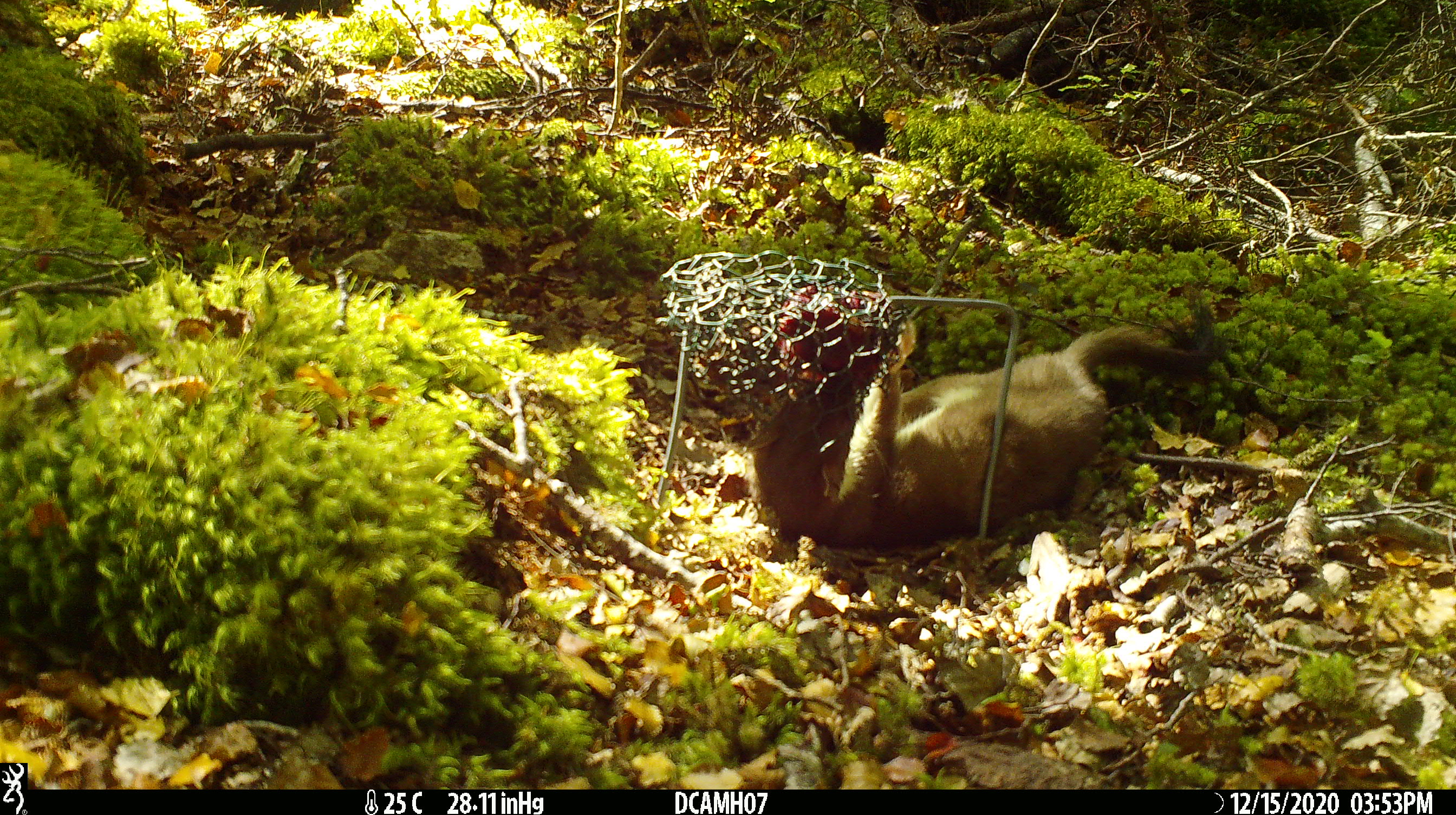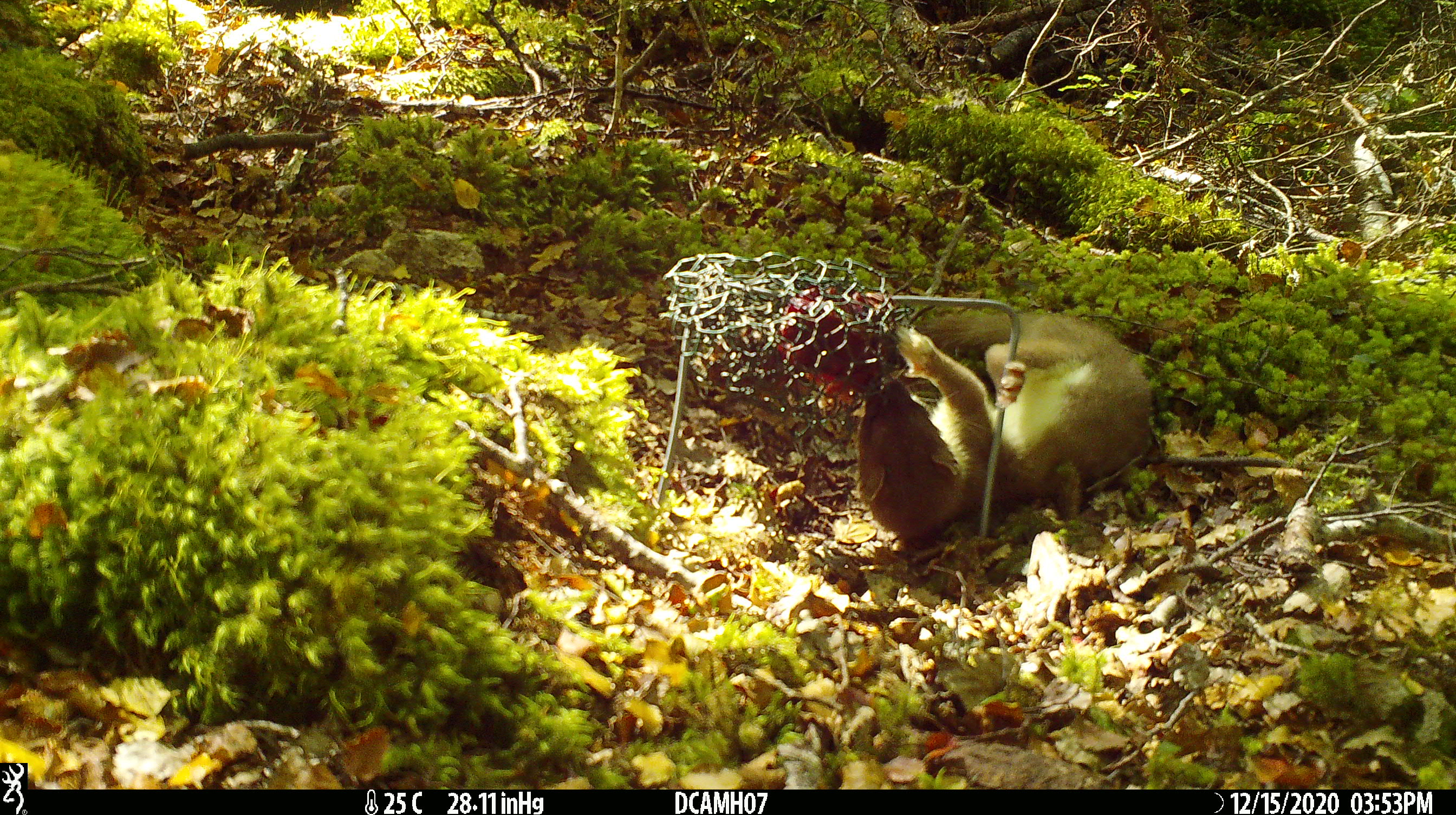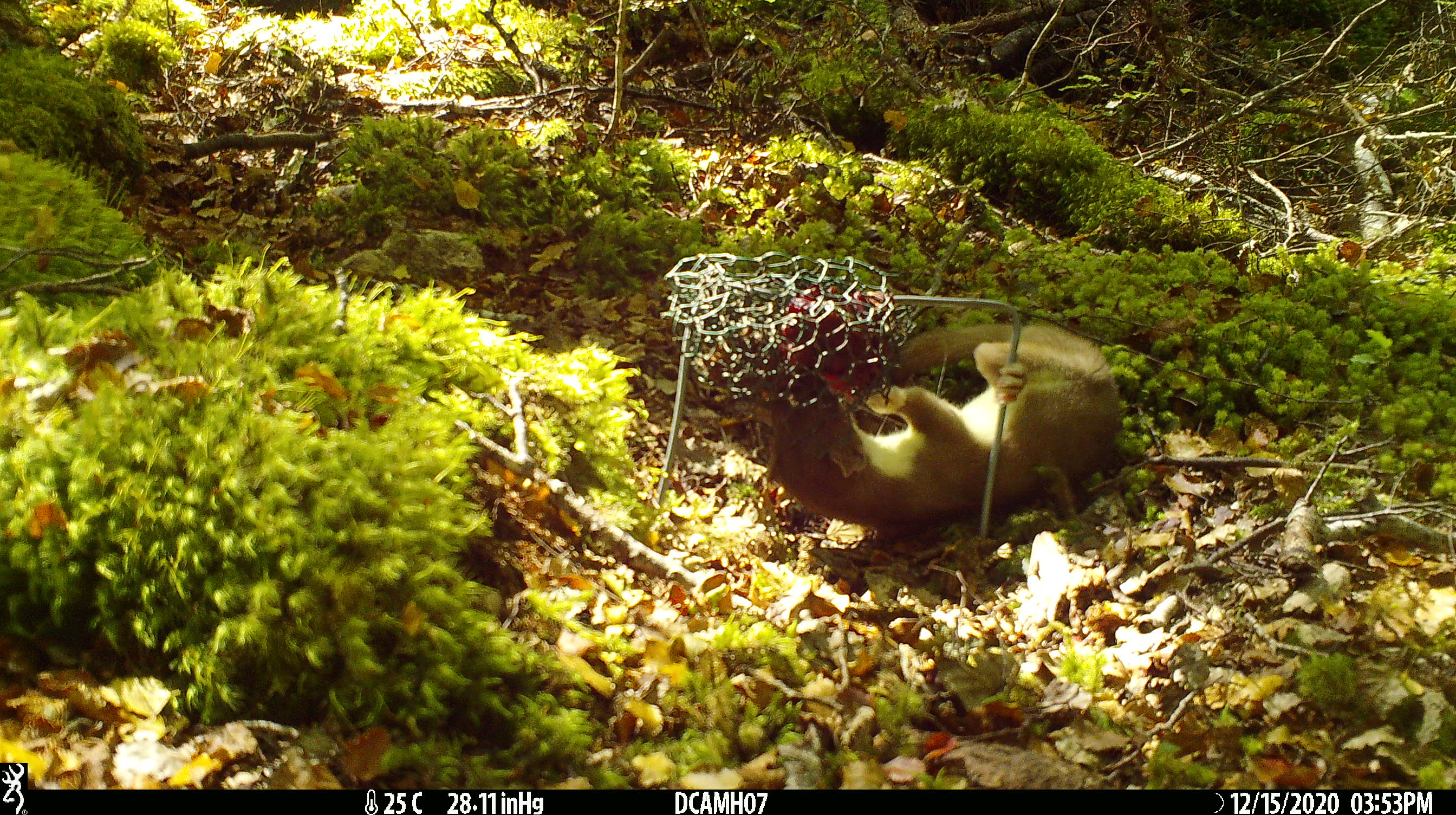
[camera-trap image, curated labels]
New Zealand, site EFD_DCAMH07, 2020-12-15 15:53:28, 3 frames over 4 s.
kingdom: Animalia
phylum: Chordata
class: Mammalia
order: Carnivora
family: Mustelidae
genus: Mustela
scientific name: Mustela erminea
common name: stoat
Stoat (Mustela erminea).